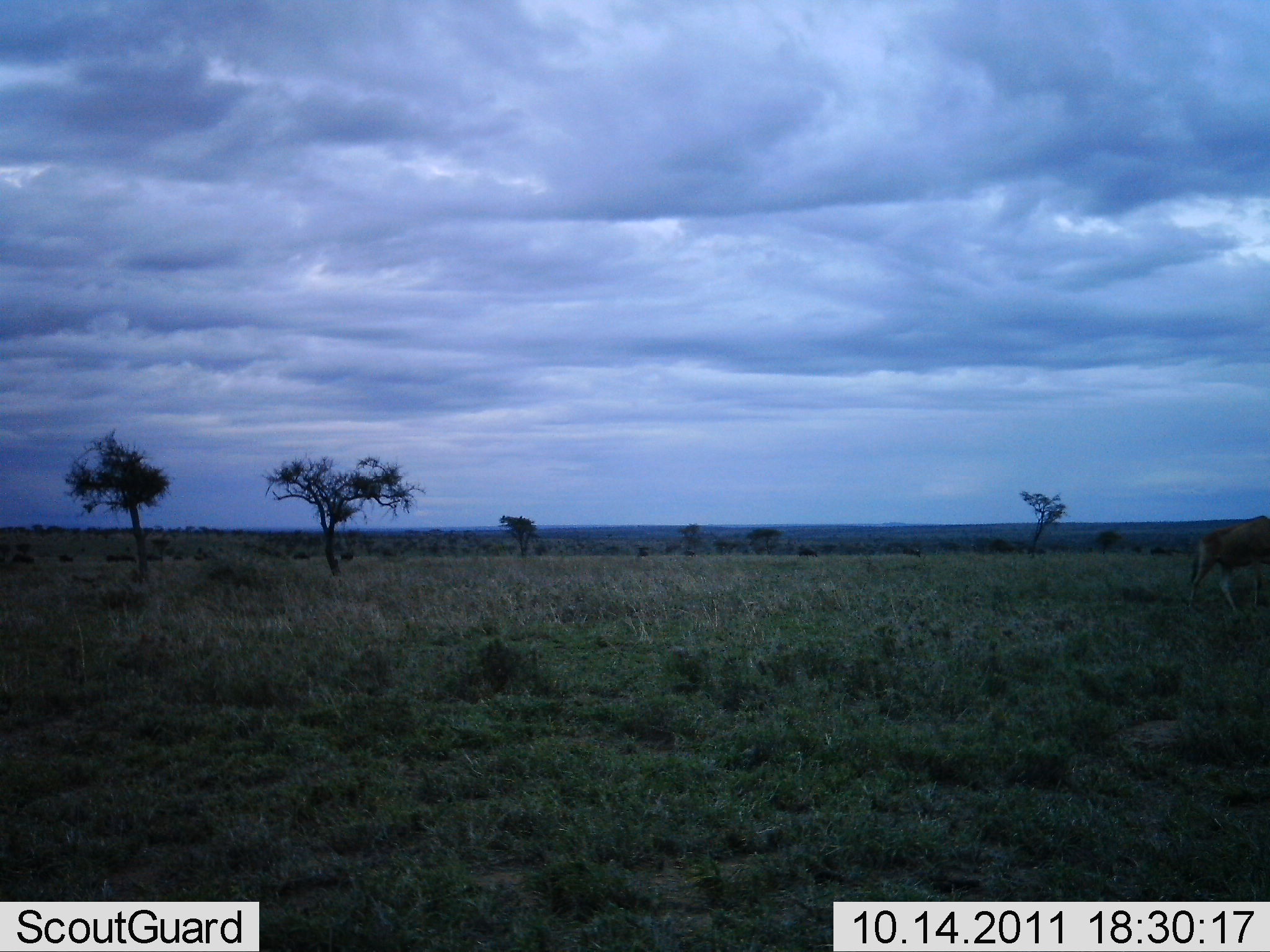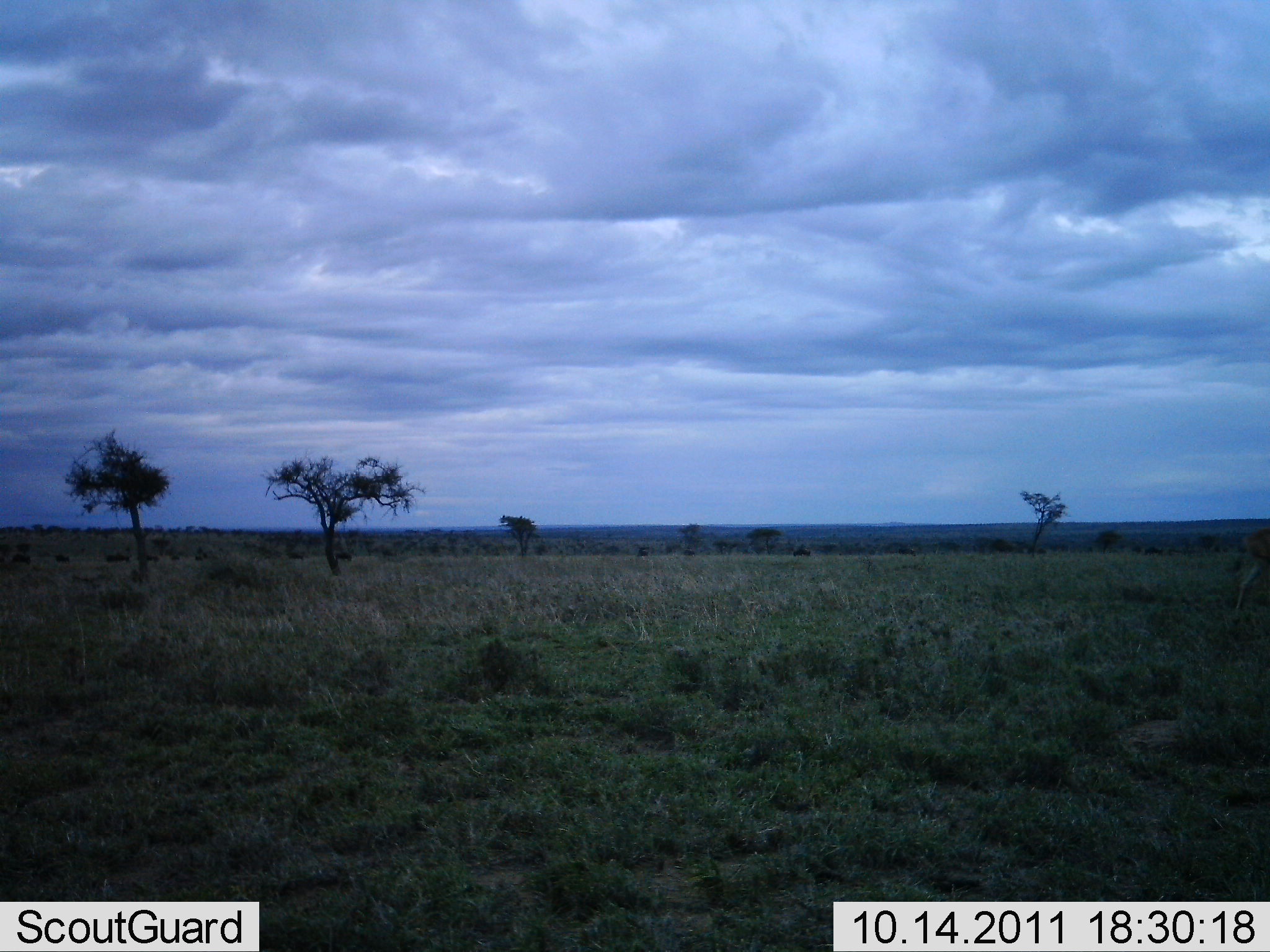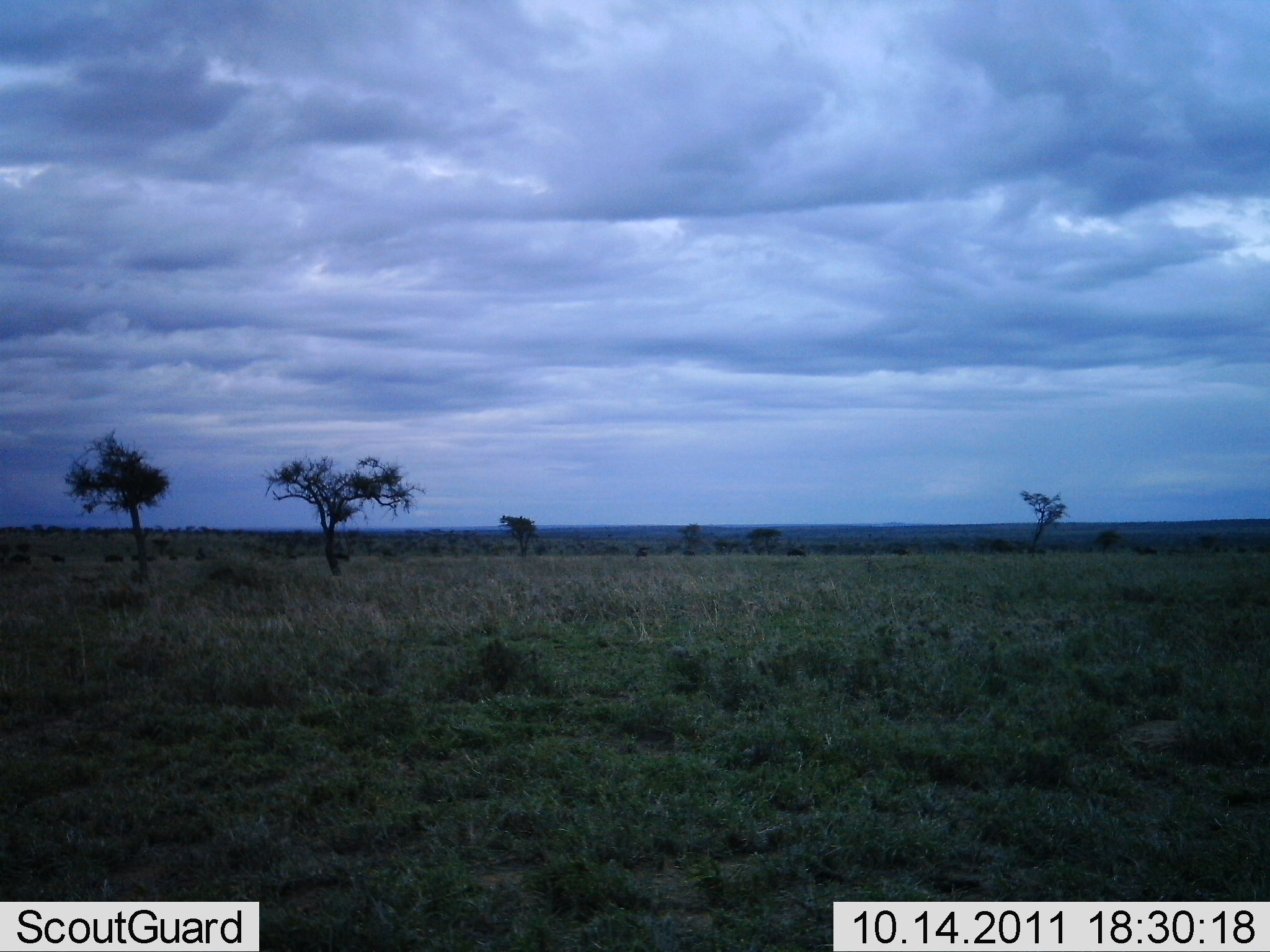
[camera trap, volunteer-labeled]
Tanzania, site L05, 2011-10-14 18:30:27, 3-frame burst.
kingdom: Animalia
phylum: Chordata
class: Mammalia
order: Artiodactyla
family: Bovidae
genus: Alcelaphus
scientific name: Alcelaphus buselaphus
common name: hartebeest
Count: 1.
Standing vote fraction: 0%.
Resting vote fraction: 0%.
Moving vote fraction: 88%.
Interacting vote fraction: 0%.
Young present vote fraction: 0%.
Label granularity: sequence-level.